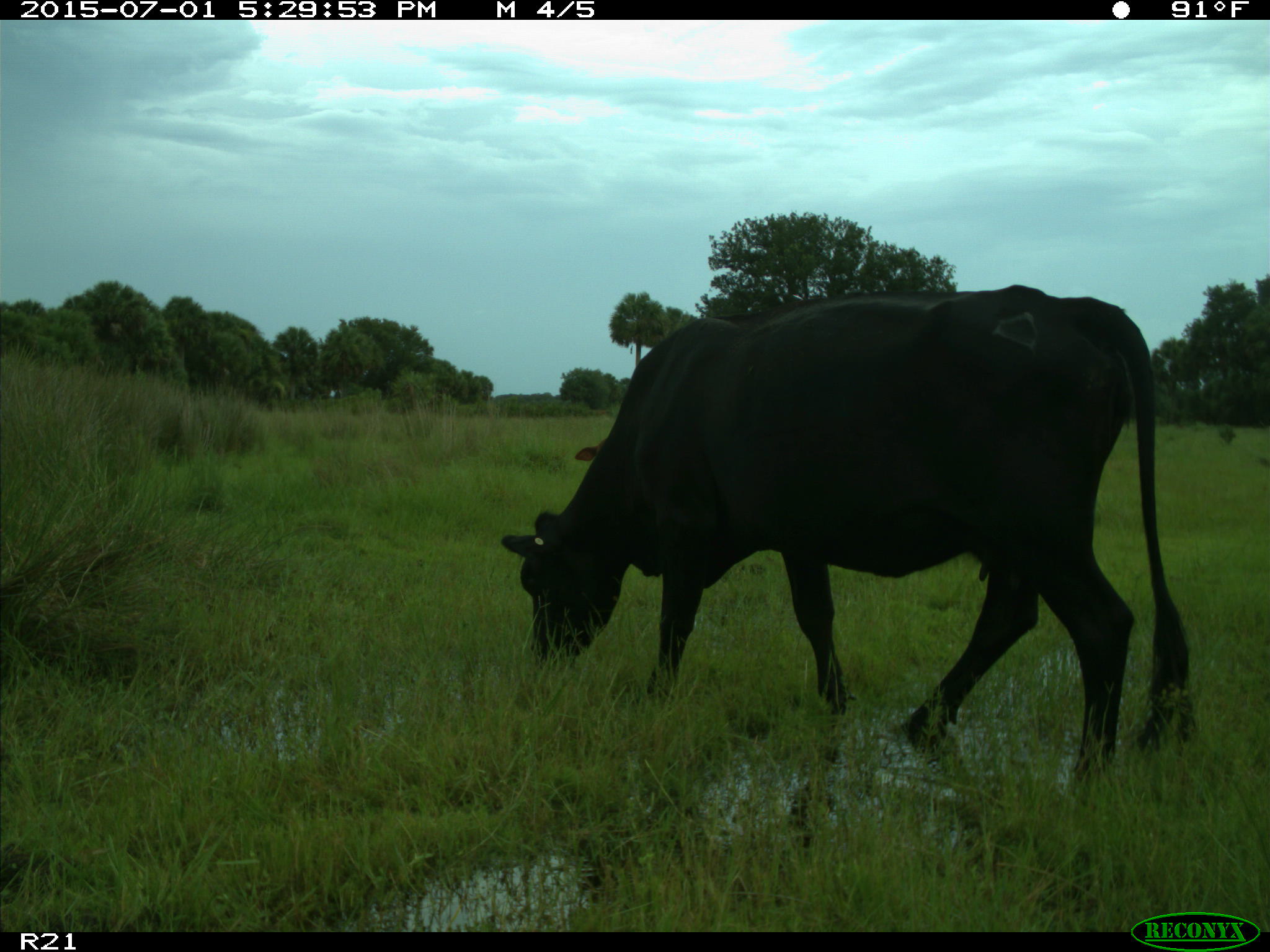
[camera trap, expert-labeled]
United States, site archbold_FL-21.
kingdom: Animalia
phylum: Chordata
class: Mammalia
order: Artiodactyla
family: Bovidae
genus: Bos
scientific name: Bos taurus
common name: domestic cow